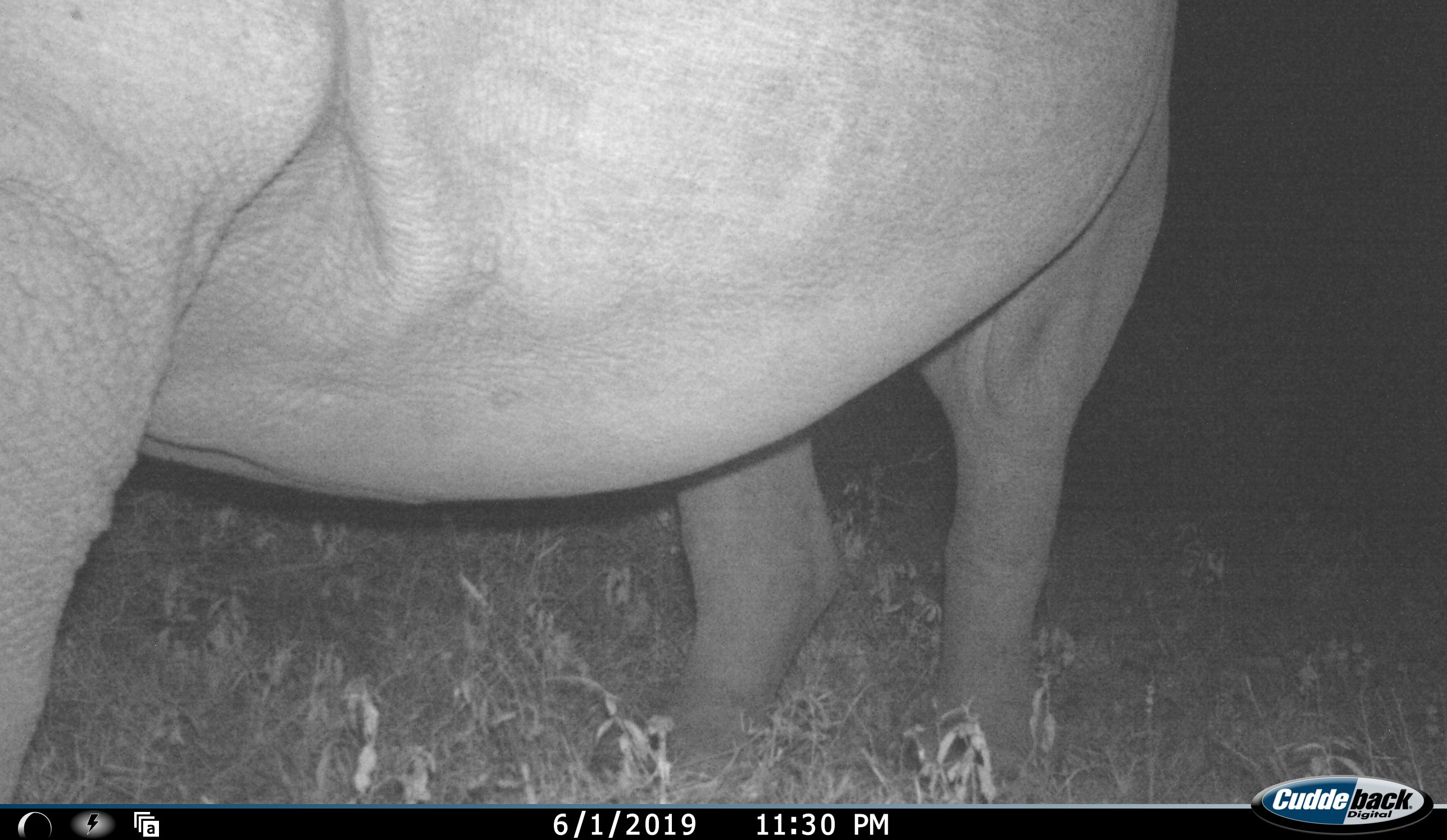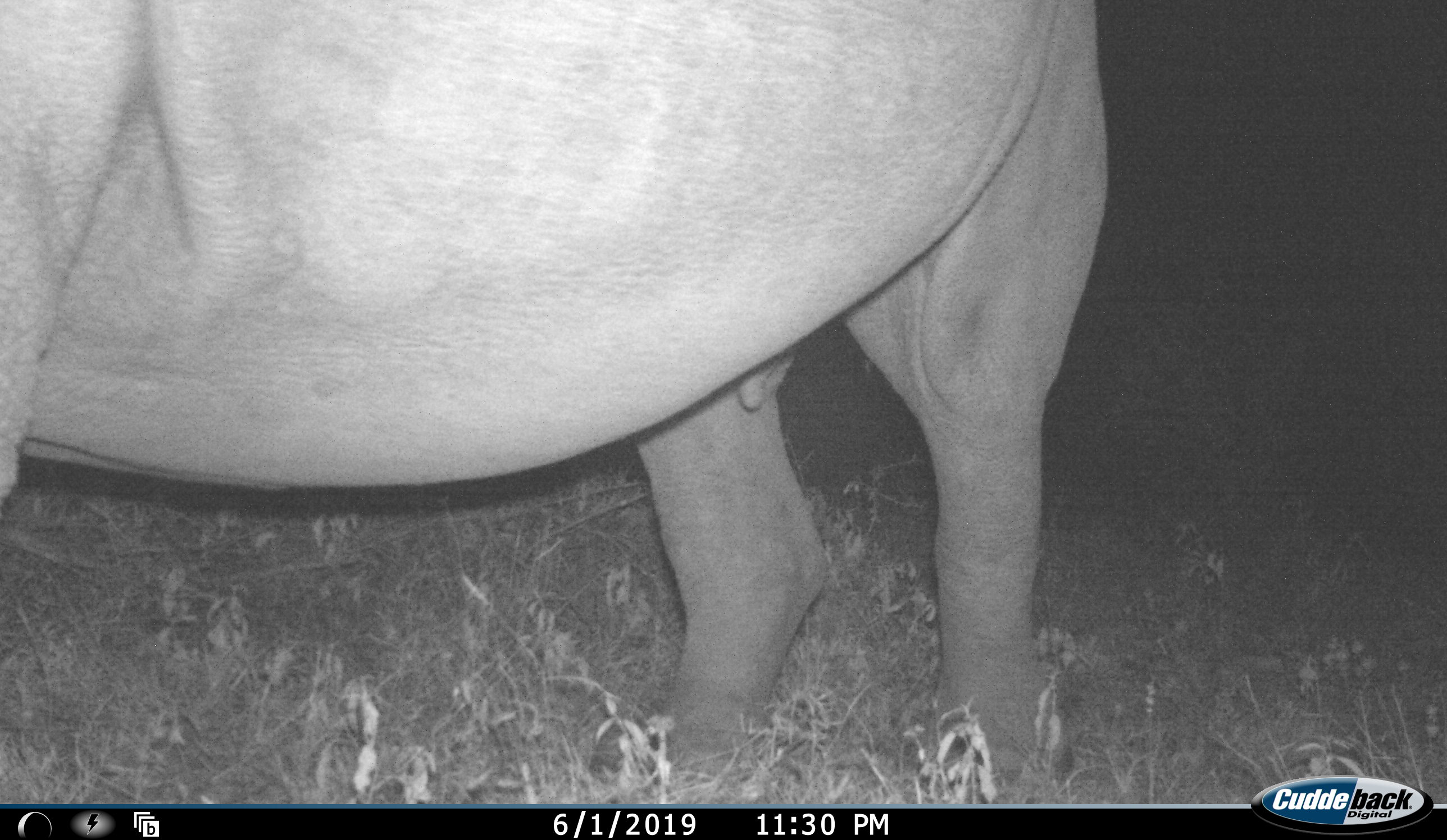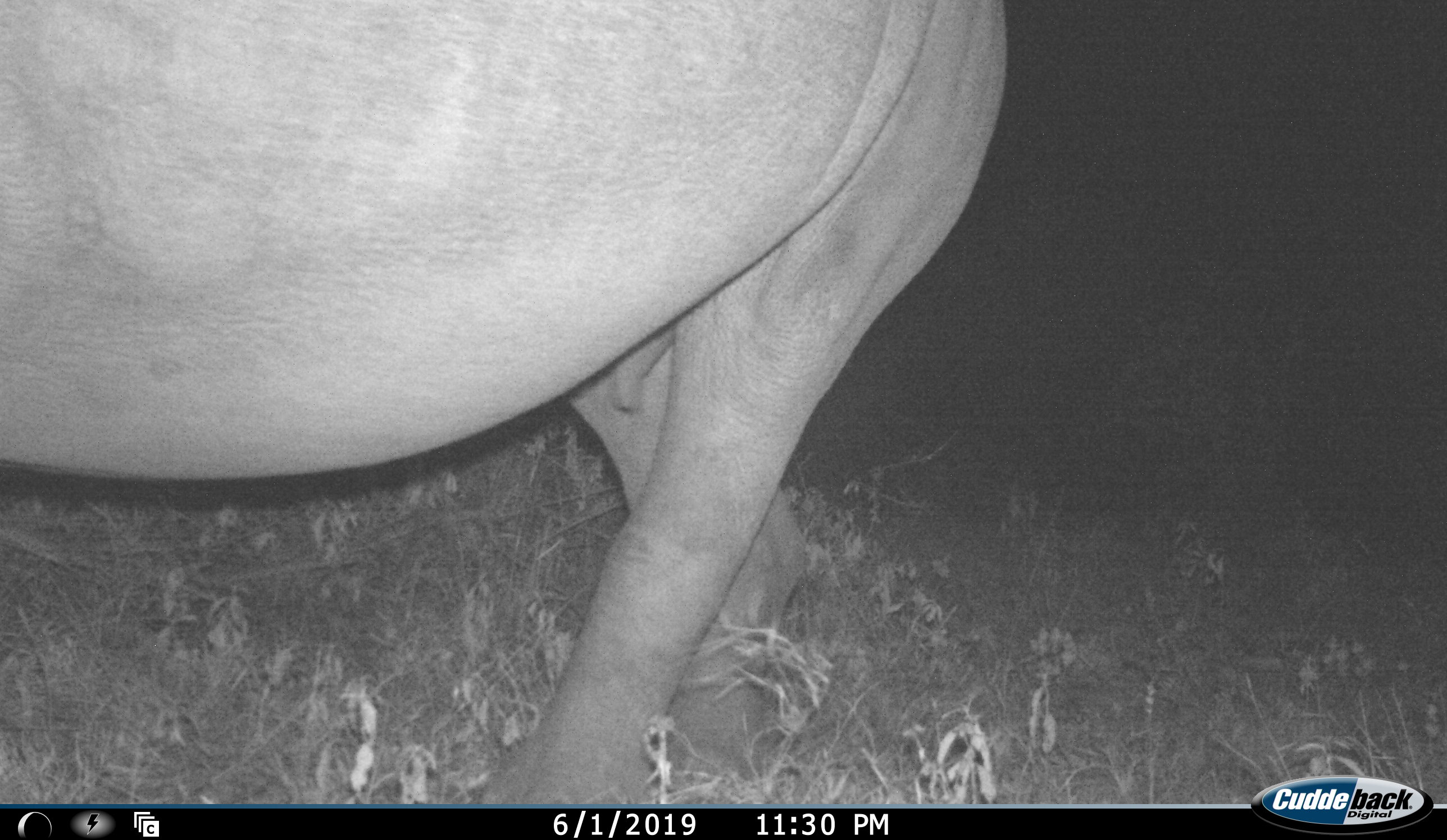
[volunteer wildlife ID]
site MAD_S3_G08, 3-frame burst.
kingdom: Animalia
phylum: Chordata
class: Mammalia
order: Perissodactyla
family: Rhinocerotidae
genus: Ceratotherium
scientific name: Ceratotherium simum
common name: white rhinoceros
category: rhinoceroswhite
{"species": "rhinoceroswhite (white rhinoceros) (Ceratotherium simum)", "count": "1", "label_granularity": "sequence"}